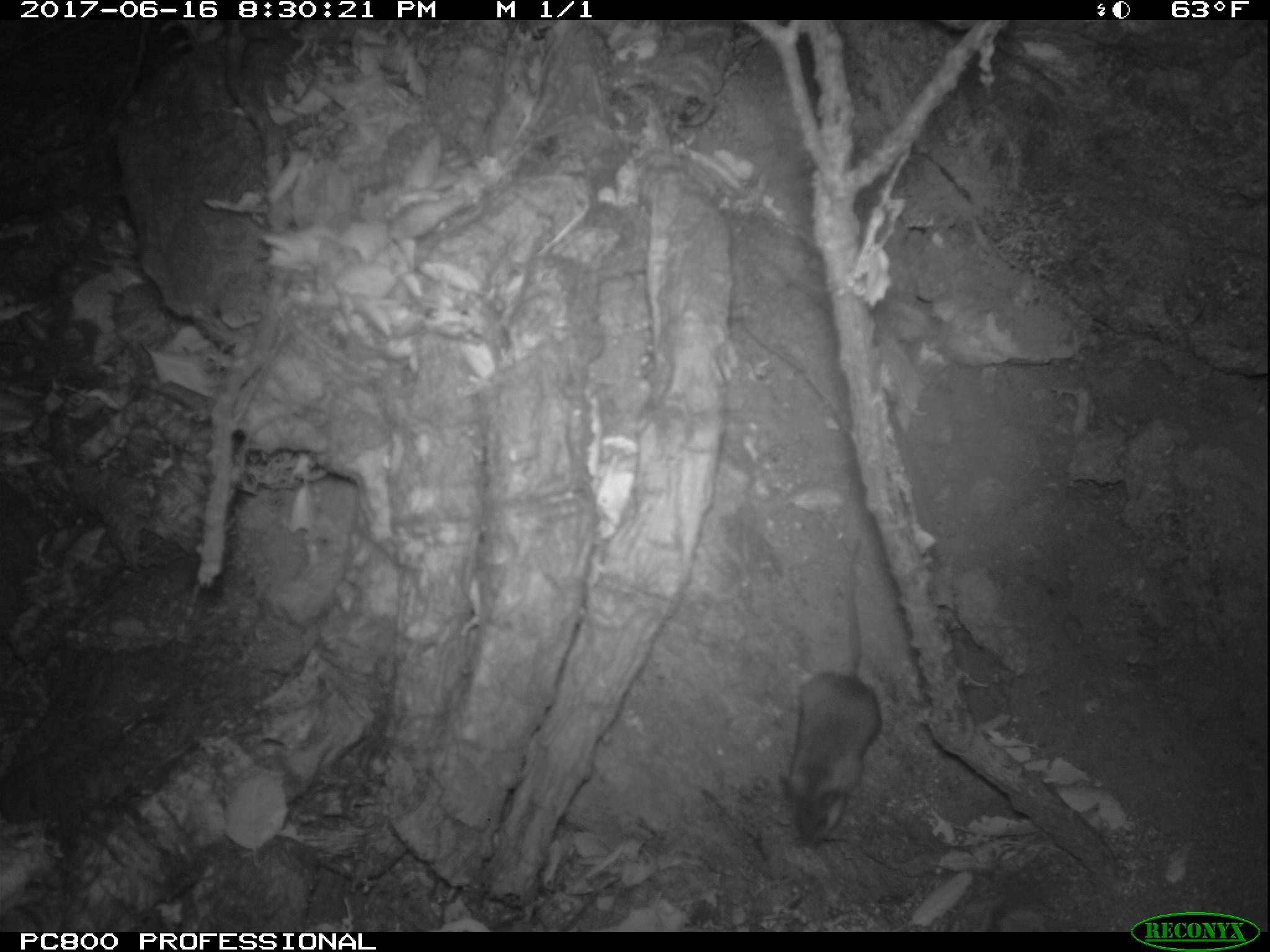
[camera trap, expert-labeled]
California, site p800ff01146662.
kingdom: Animalia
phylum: Chordata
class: Mammalia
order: Rodentia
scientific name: Rodentia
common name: rodent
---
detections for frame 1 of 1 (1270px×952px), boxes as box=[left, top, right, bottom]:
rodent: box=[779, 539, 879, 846]